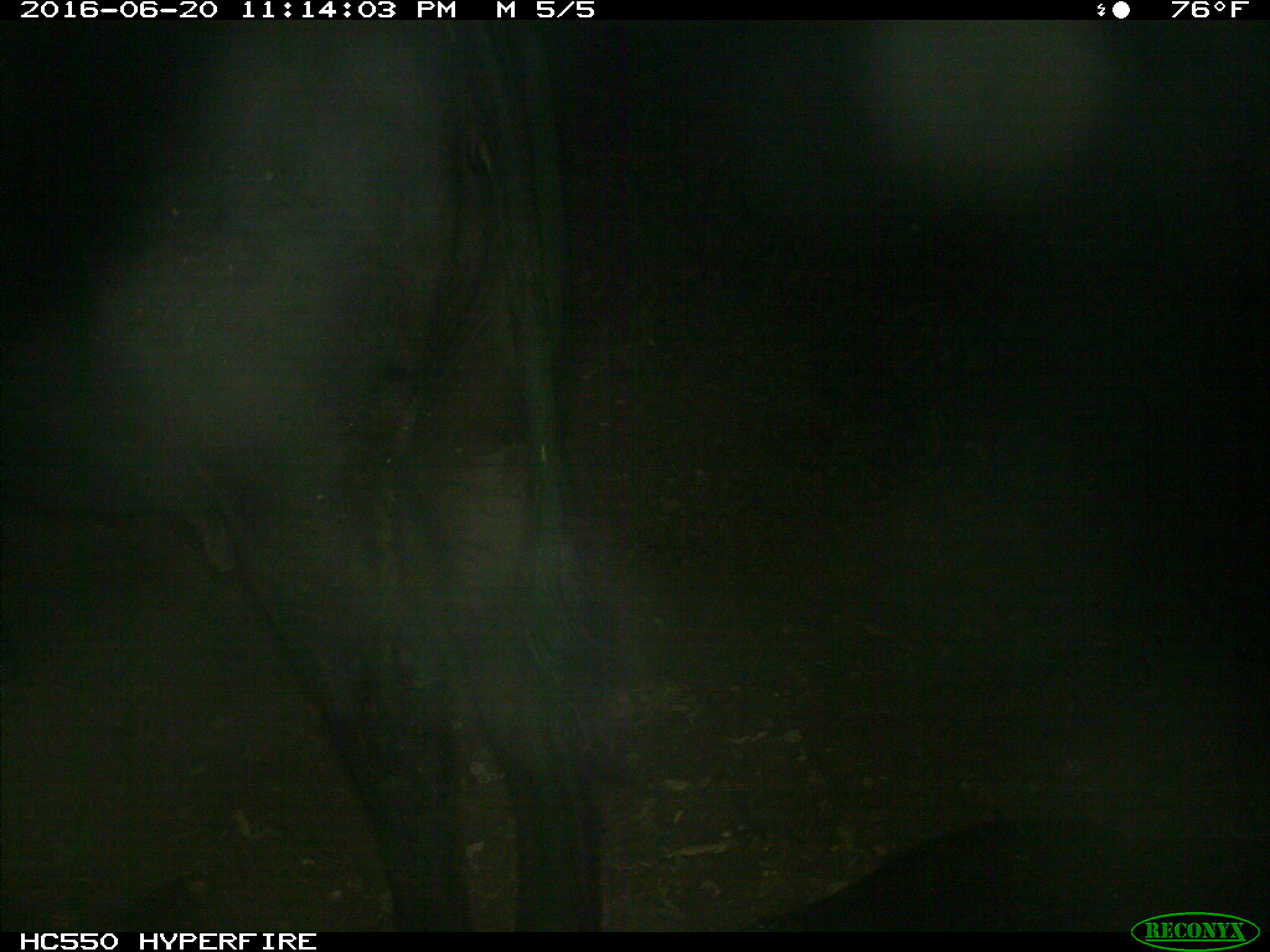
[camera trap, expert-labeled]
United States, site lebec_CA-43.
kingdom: Animalia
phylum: Chordata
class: Mammalia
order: Artiodactyla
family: Bovidae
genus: Bos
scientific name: Bos taurus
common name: domestic cow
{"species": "Bos taurus (domestic cow)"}